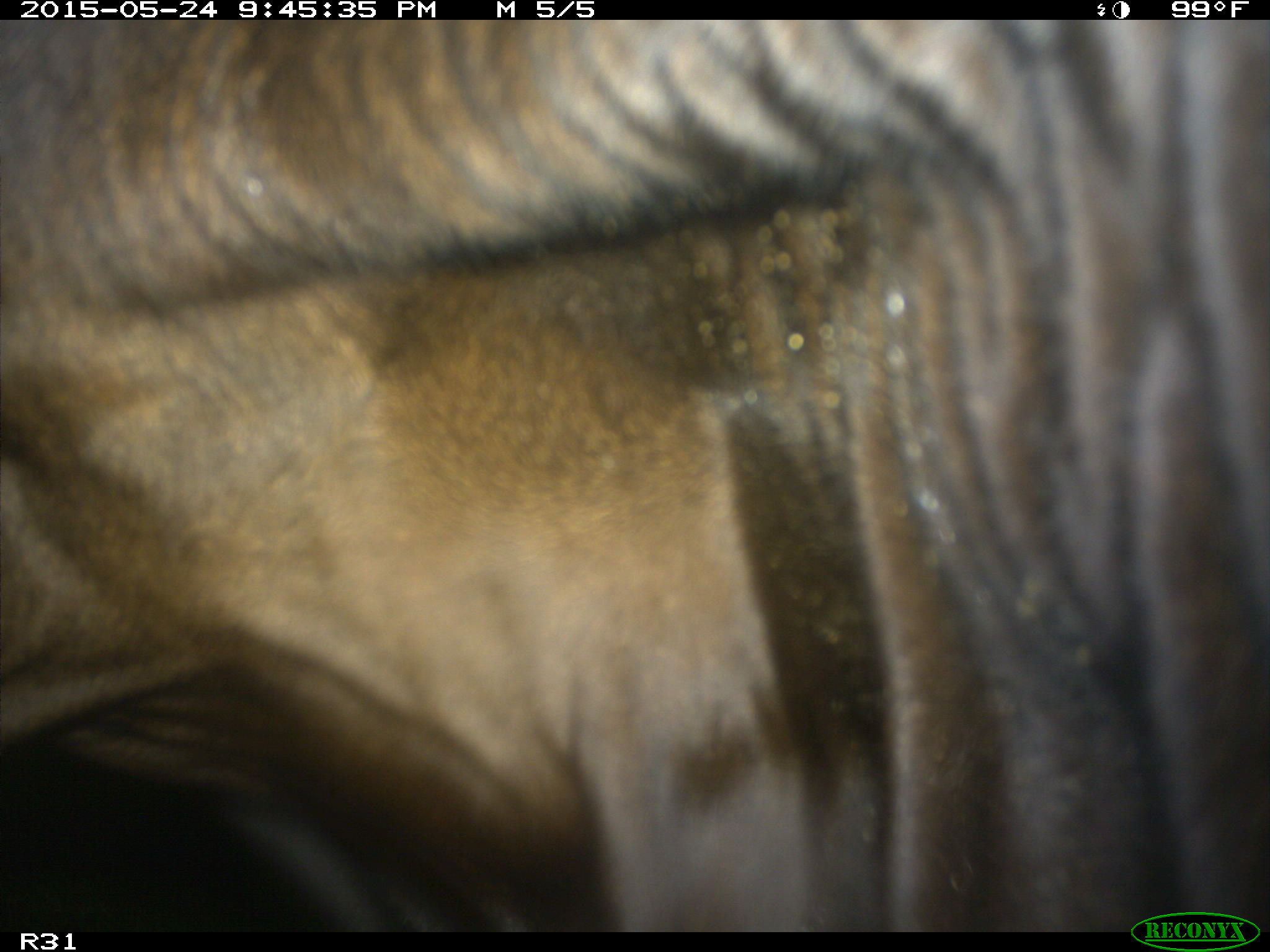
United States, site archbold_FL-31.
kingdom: Animalia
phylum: Chordata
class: Mammalia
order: Artiodactyla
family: Bovidae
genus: Bos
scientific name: Bos taurus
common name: domestic cow